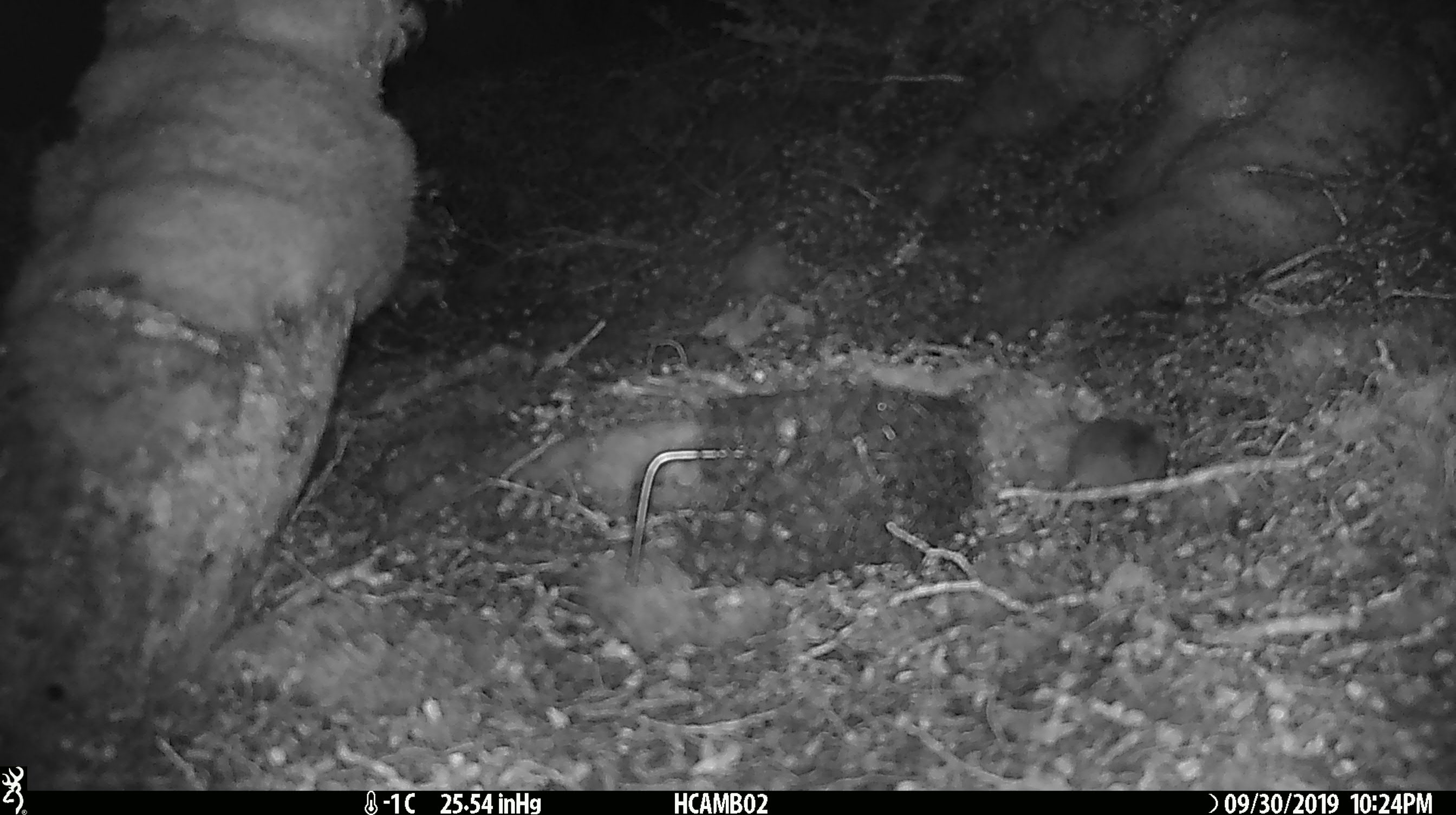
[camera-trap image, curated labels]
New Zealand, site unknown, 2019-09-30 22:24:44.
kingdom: Animalia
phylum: Chordata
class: Mammalia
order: Rodentia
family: Muridae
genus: Mus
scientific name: Mus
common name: mouse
Mouse (Mus).